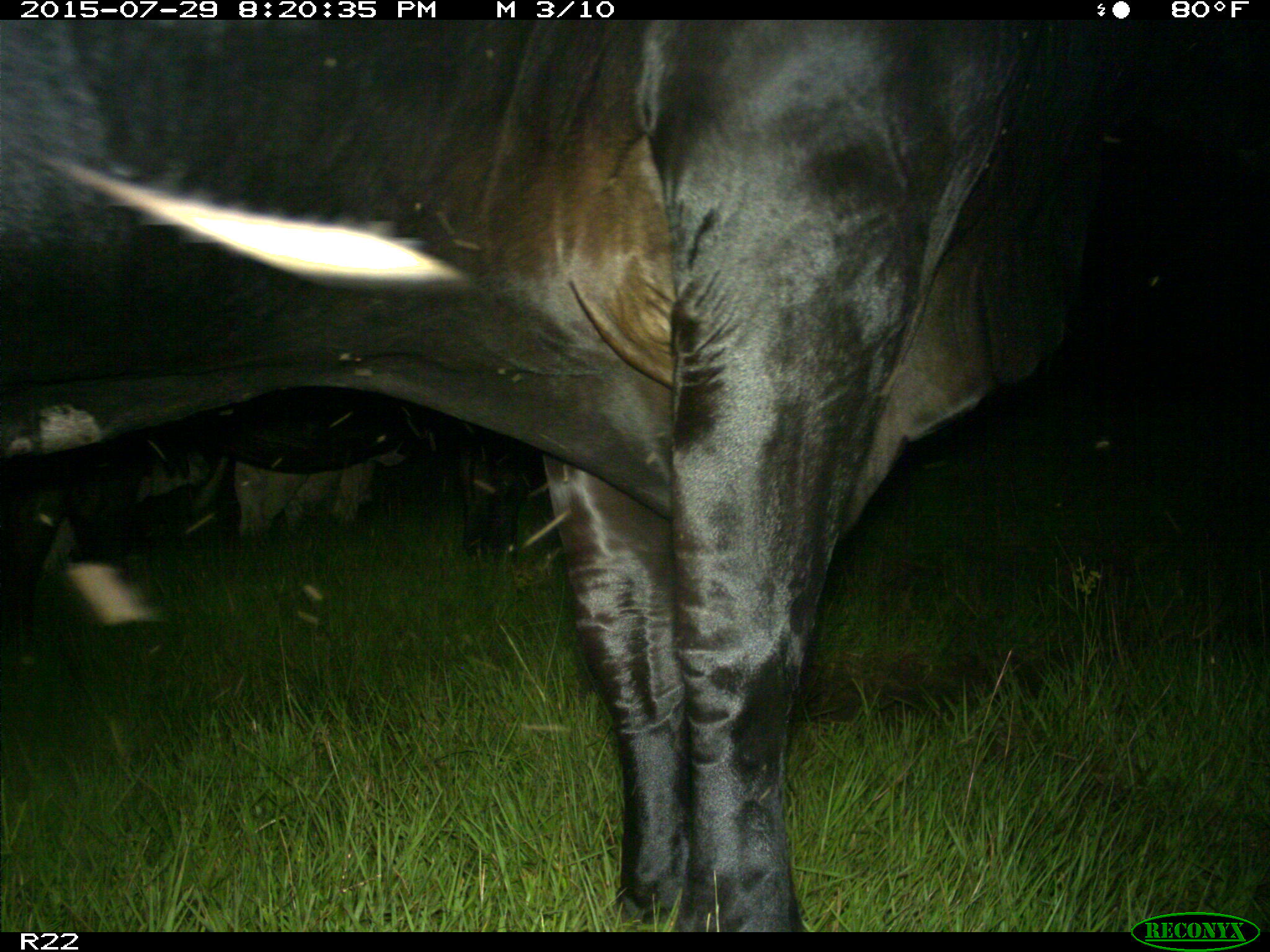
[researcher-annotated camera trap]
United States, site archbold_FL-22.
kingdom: Animalia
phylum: Chordata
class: Mammalia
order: Artiodactyla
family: Bovidae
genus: Bos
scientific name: Bos taurus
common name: domestic cow